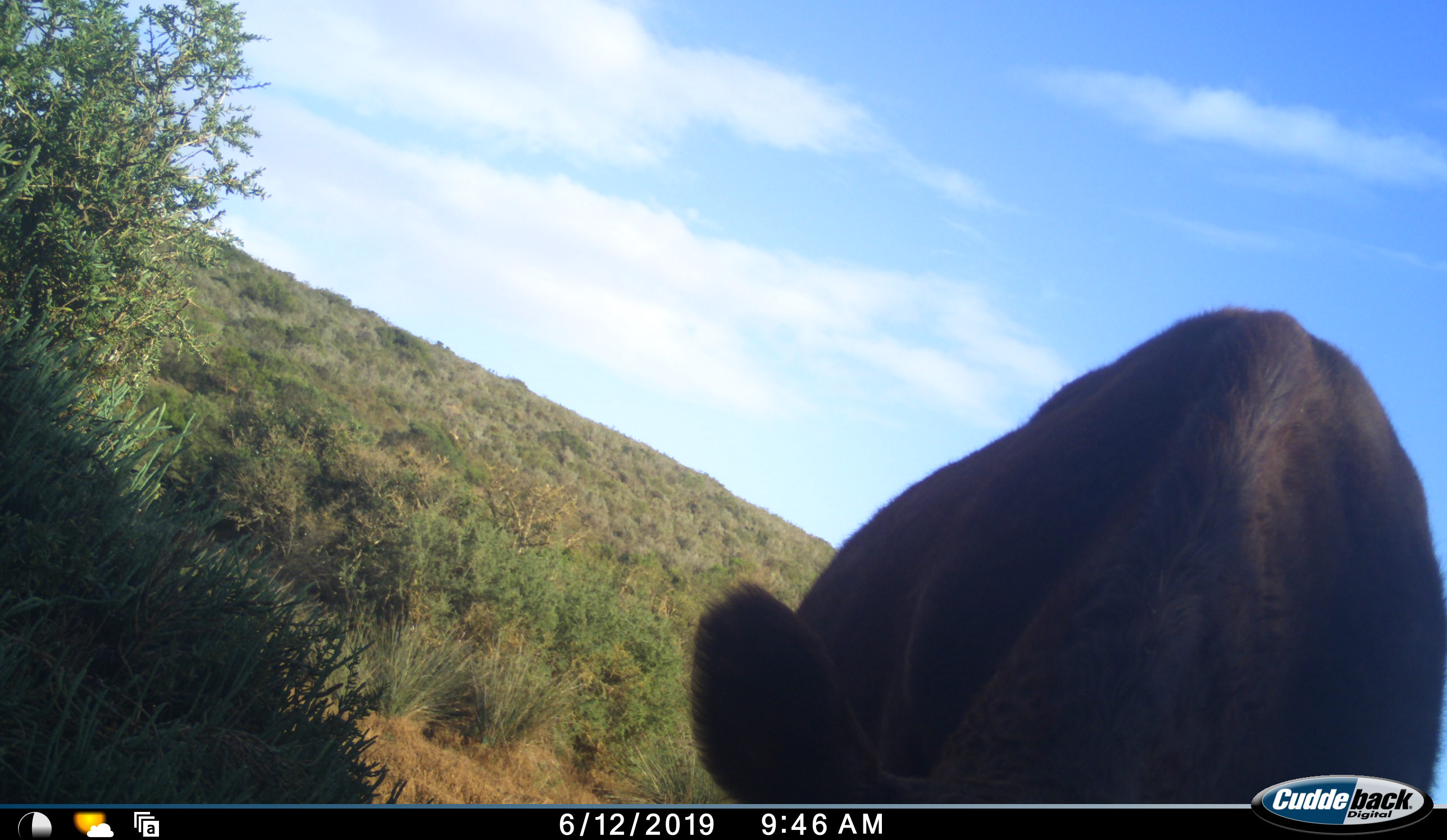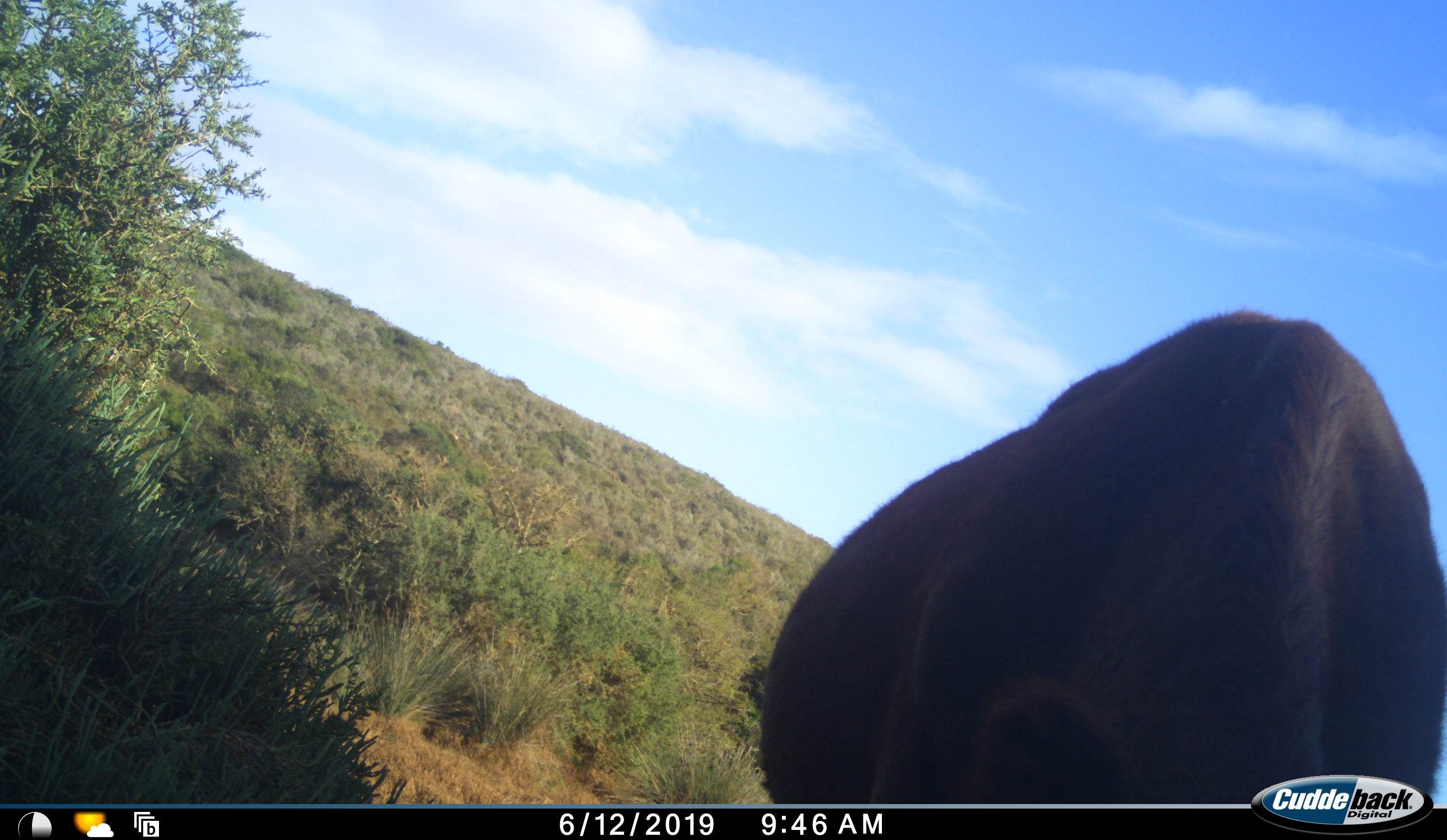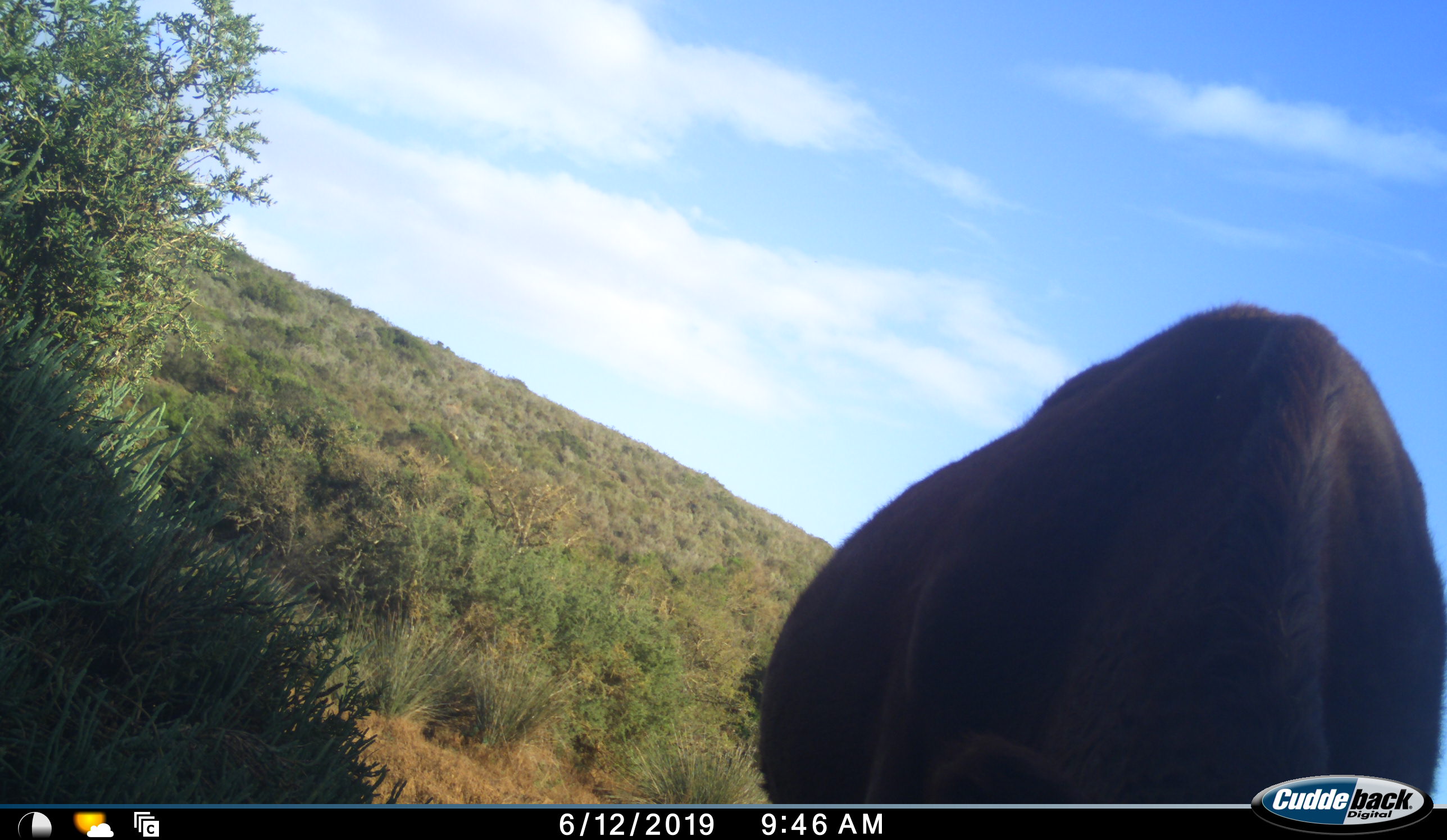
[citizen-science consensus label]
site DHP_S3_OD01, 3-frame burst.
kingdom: Animalia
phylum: Chordata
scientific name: Vertebrata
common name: domestic animal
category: domesticanimal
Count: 1.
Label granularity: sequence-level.